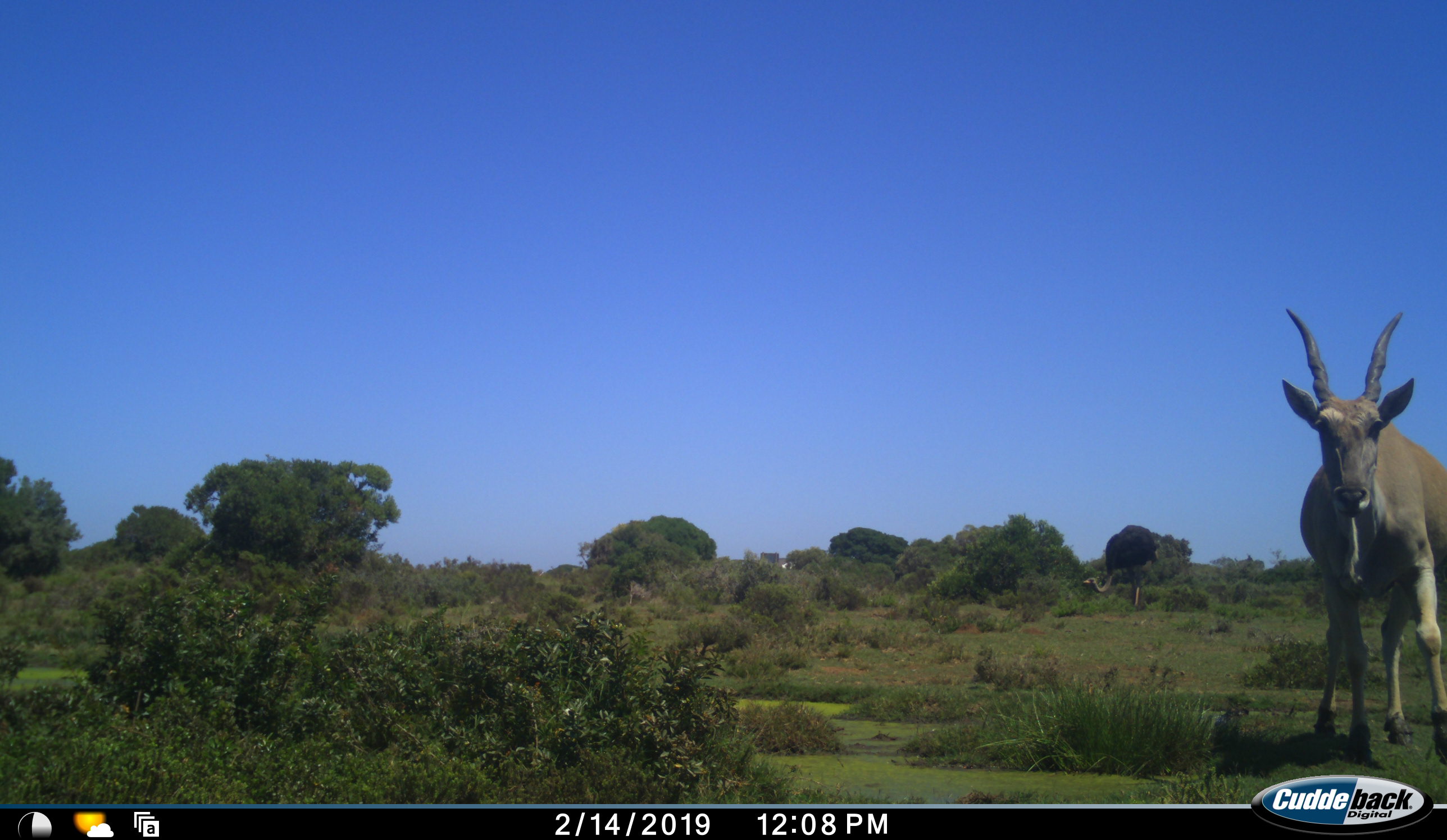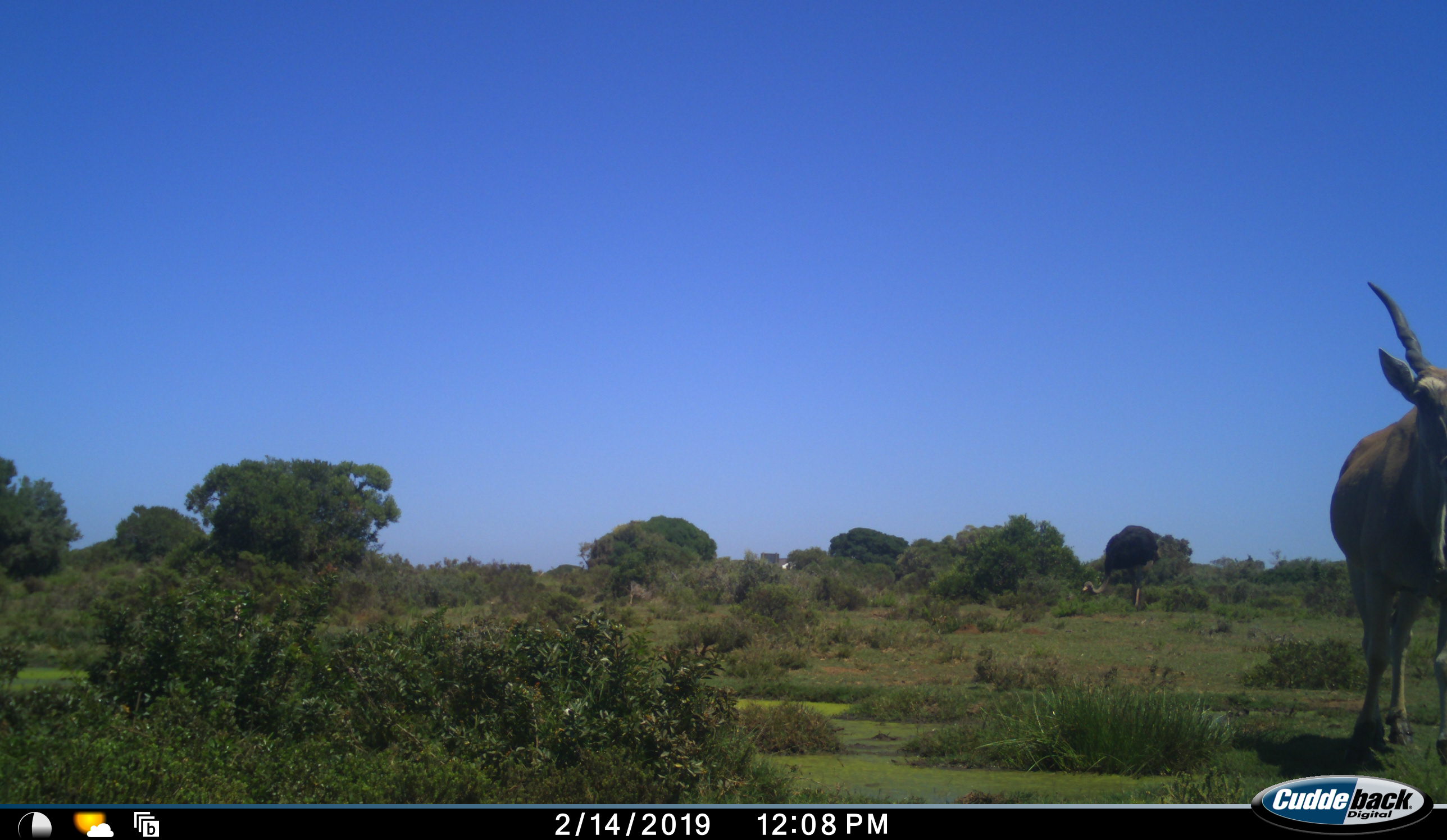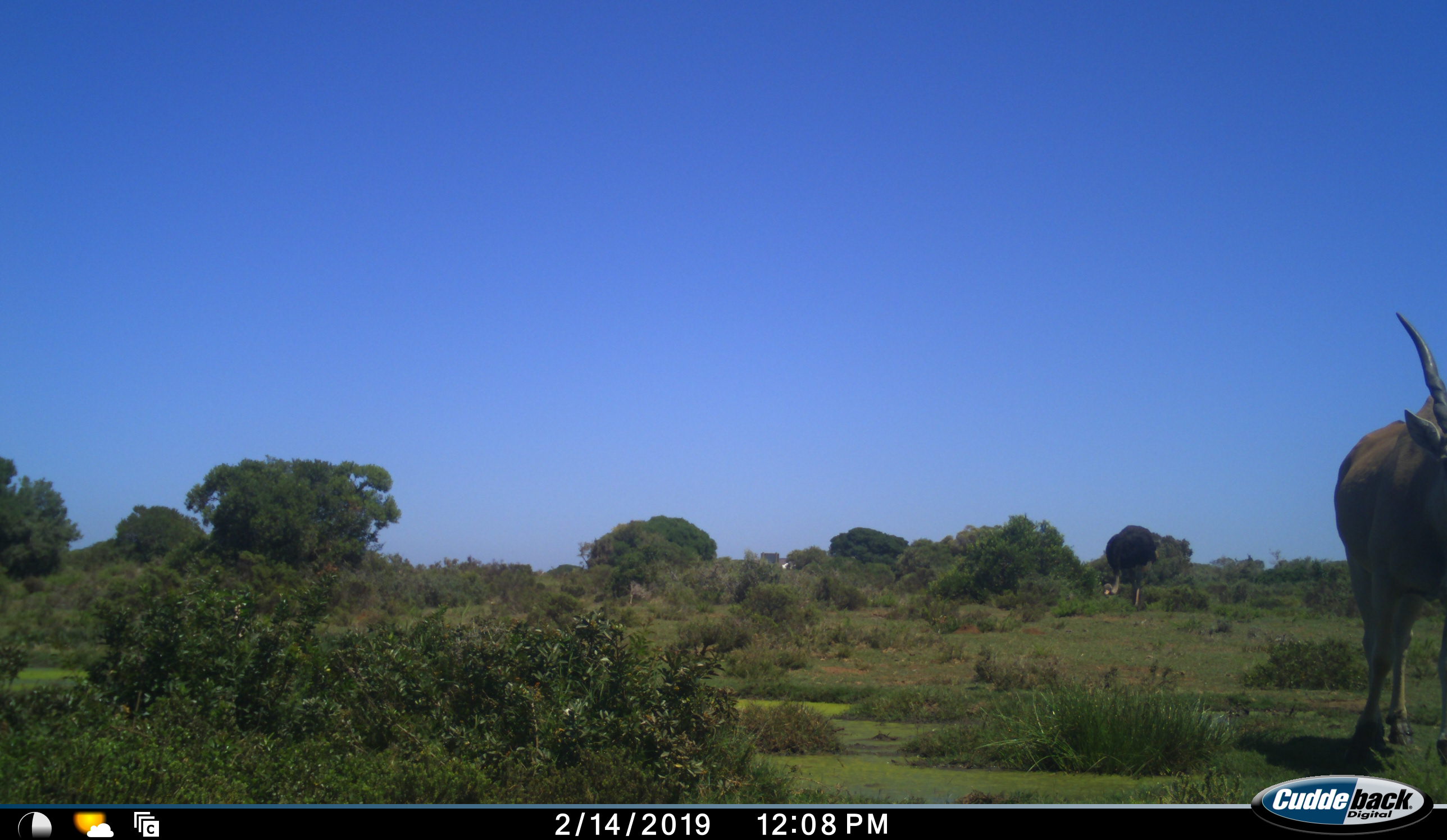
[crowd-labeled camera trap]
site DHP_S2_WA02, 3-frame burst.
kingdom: Animalia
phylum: Chordata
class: Mammalia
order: Artiodactyla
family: Bovidae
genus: Tragelaphus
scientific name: Tragelaphus oryx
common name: eland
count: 1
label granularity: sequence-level